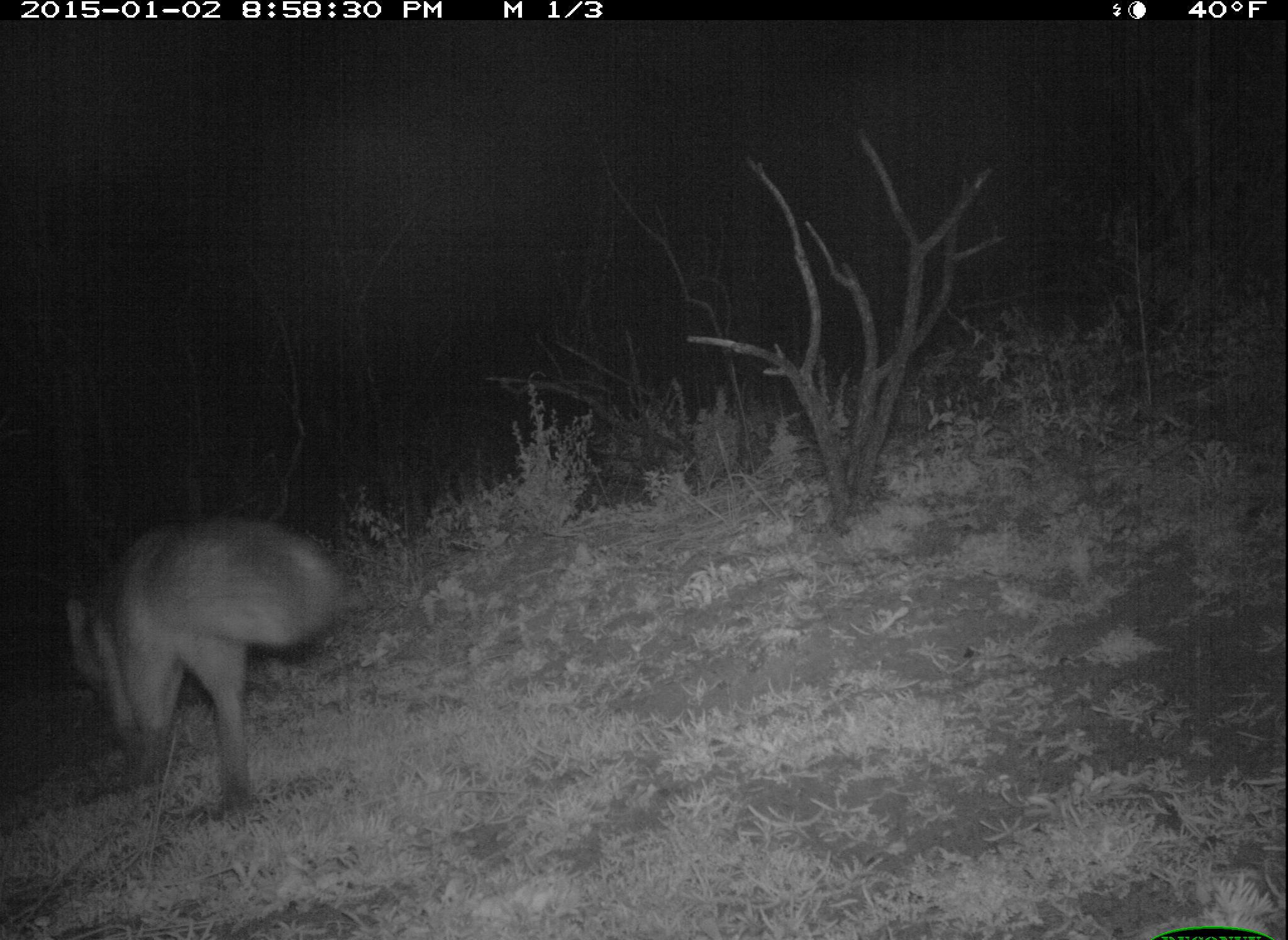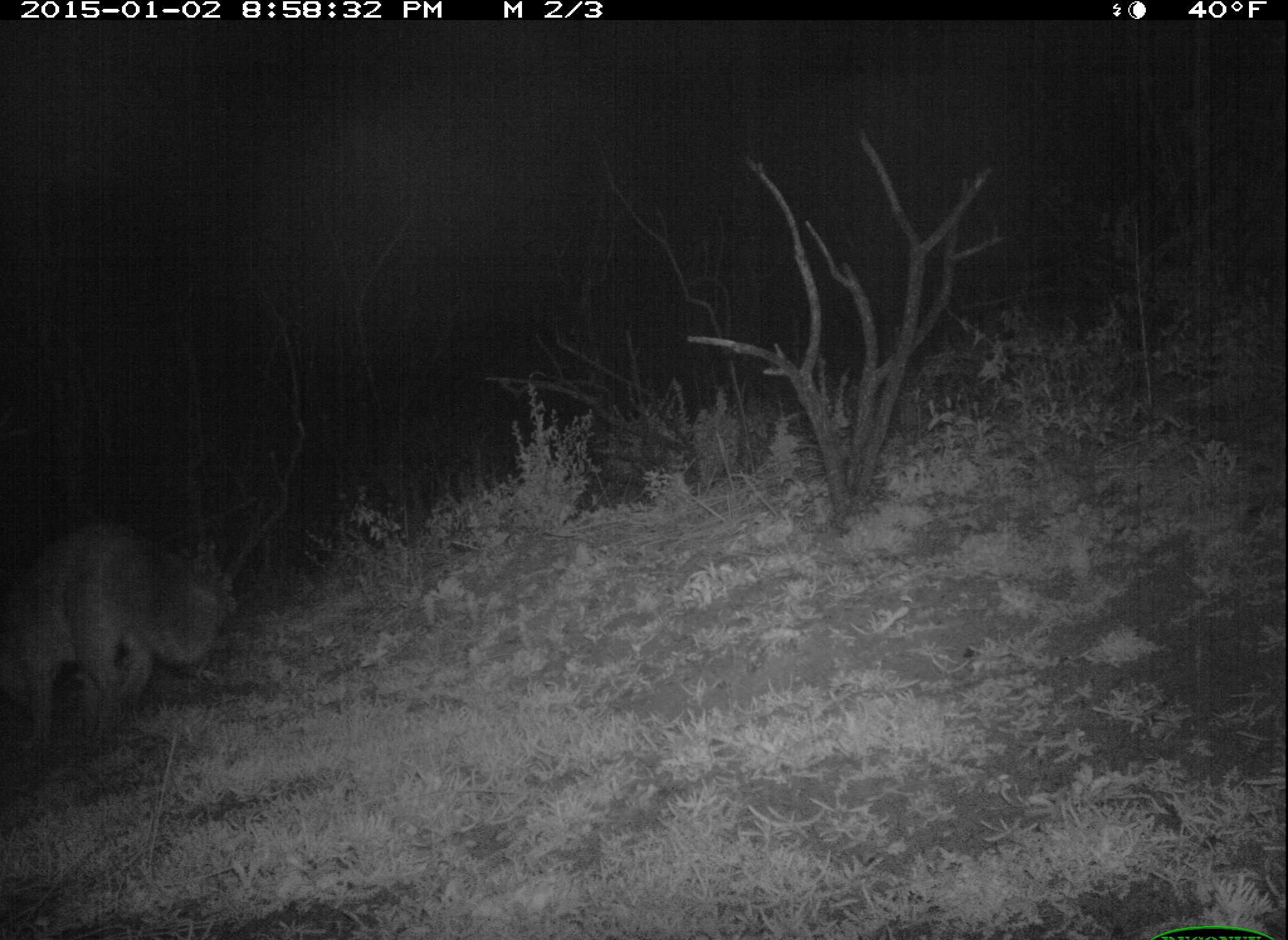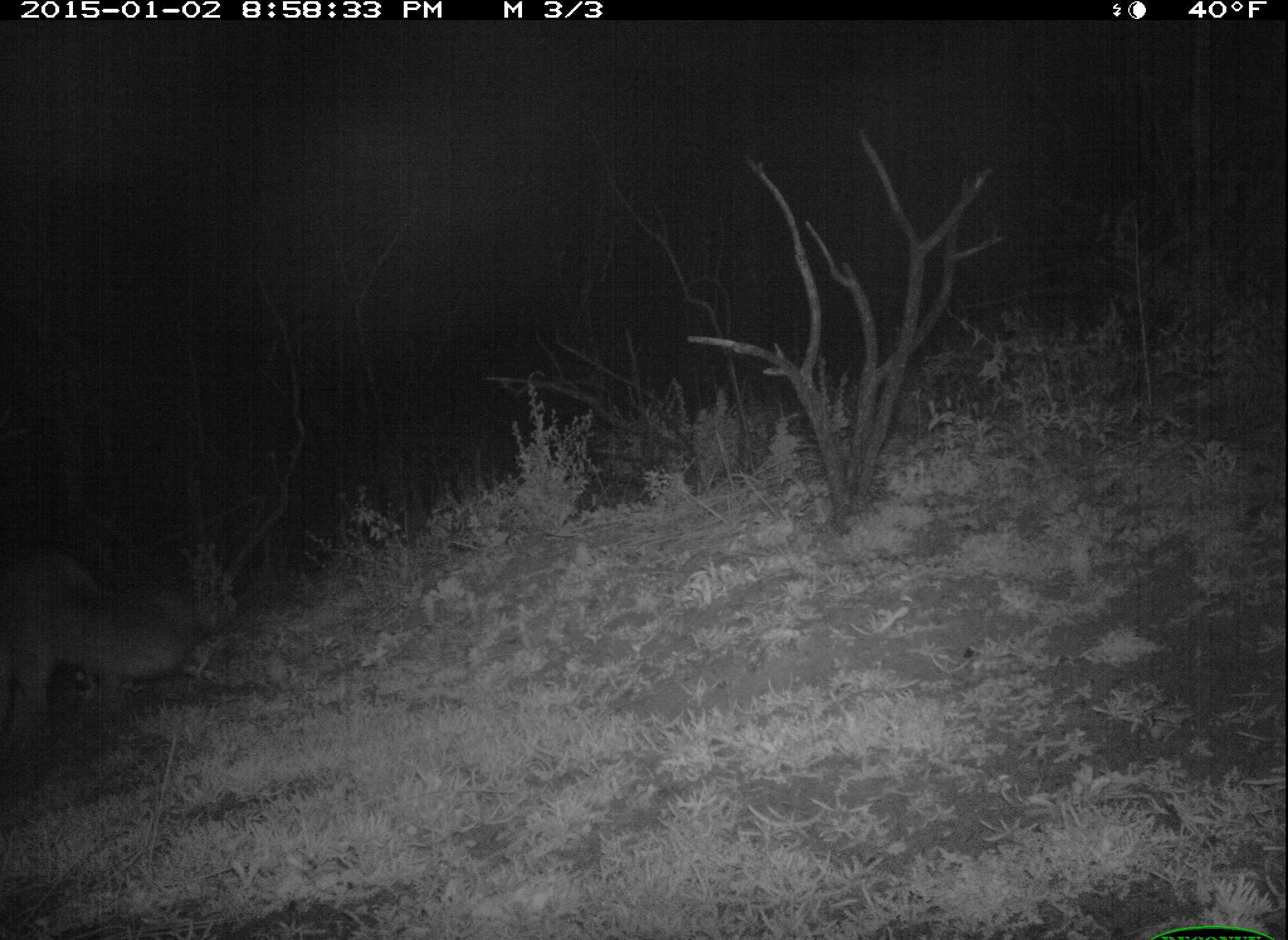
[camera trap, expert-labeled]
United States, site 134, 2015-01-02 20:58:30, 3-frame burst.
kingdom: Animalia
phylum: Chordata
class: Mammalia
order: Carnivora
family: Canidae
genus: Urocyon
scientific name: Urocyon cinereoargenteus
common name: gray fox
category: fox